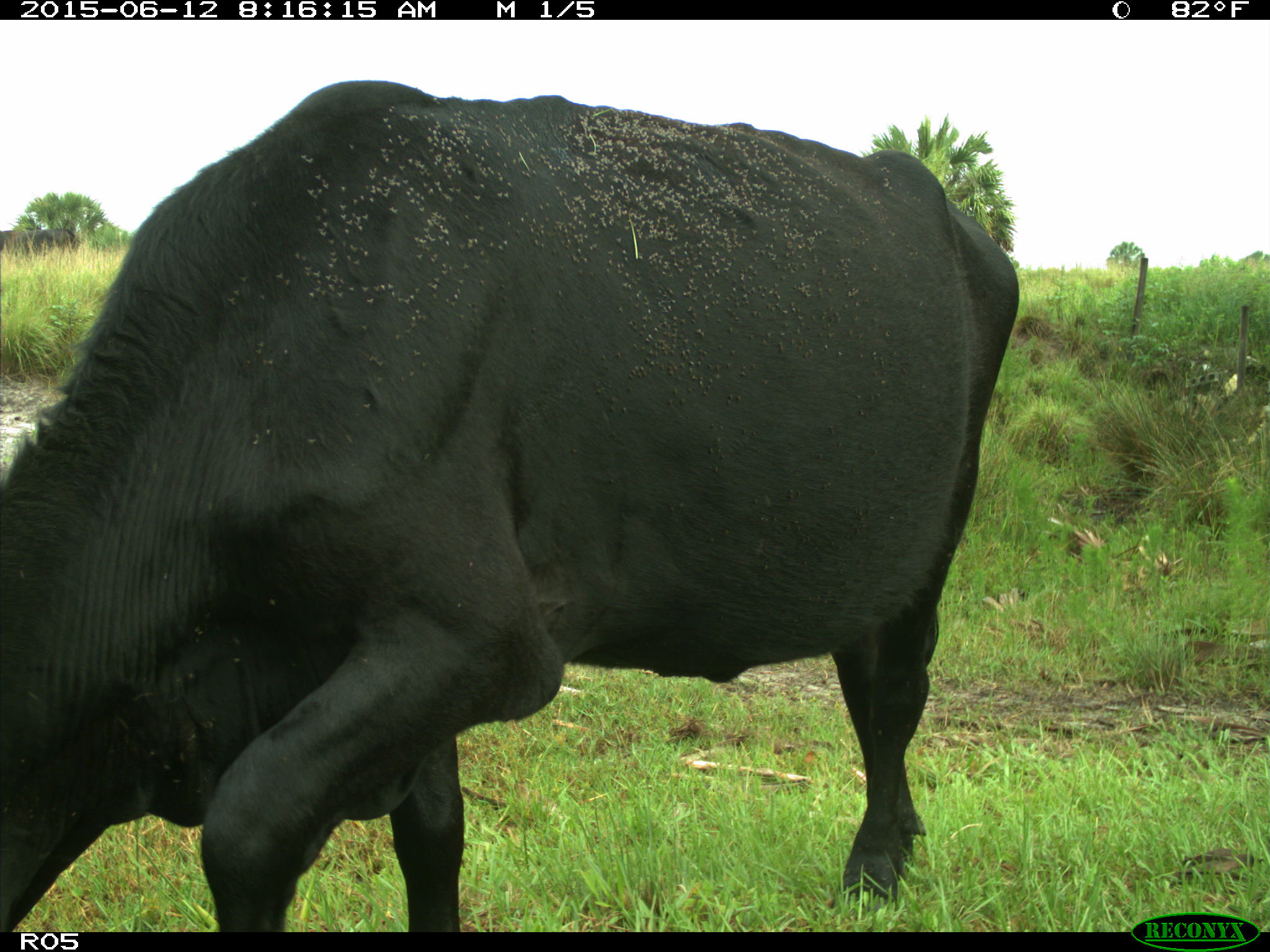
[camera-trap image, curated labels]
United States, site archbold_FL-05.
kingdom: Animalia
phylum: Chordata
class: Mammalia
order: Artiodactyla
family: Bovidae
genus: Bos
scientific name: Bos taurus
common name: domestic cow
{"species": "Bos taurus (domestic cow)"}